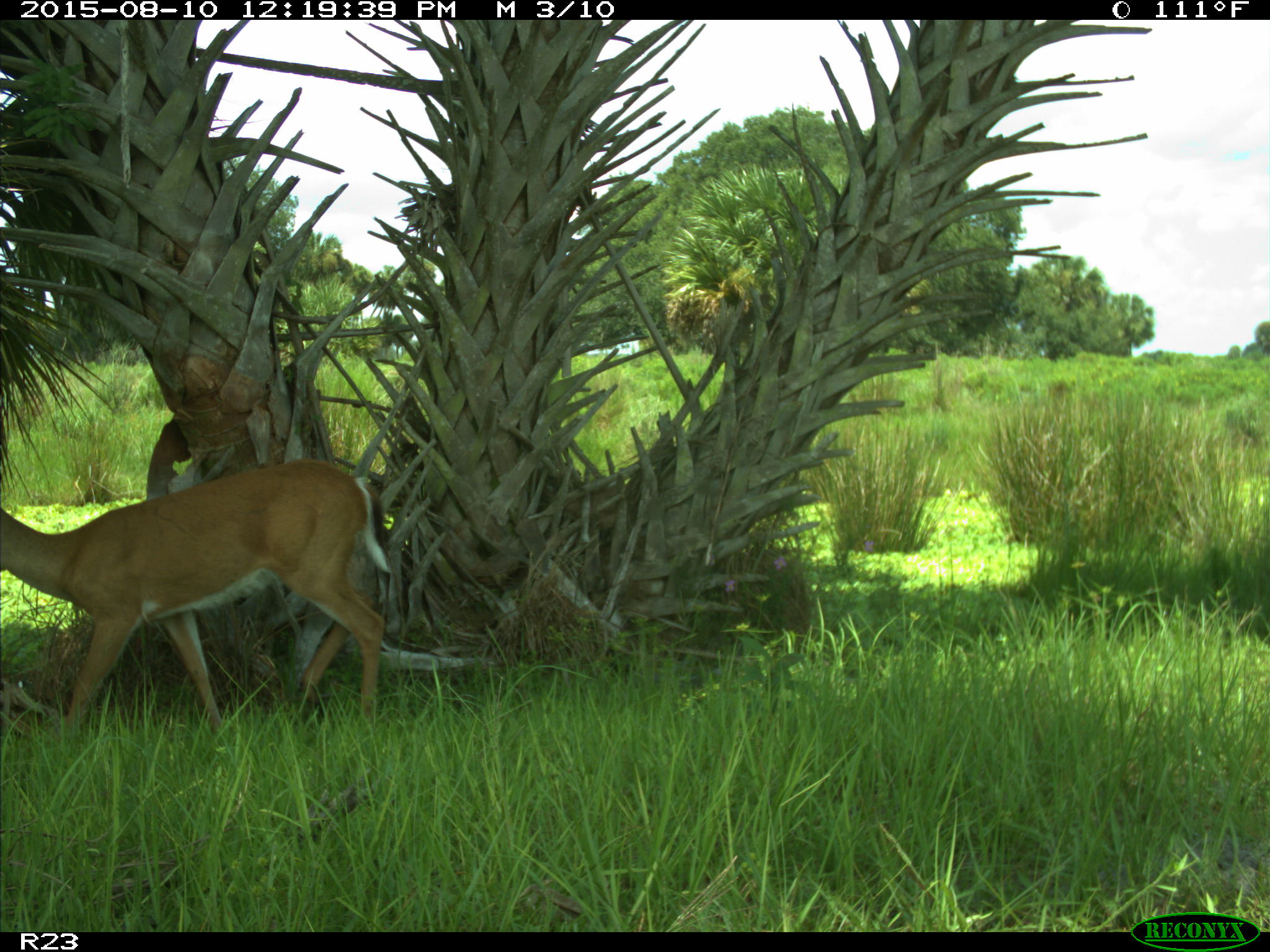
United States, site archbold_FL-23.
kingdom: Animalia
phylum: Chordata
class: Mammalia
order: Artiodactyla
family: Cervidae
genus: Odocoileus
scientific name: Odocoileus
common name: deer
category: unidentified deer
Unidentified deer (deer) (Odocoileus).